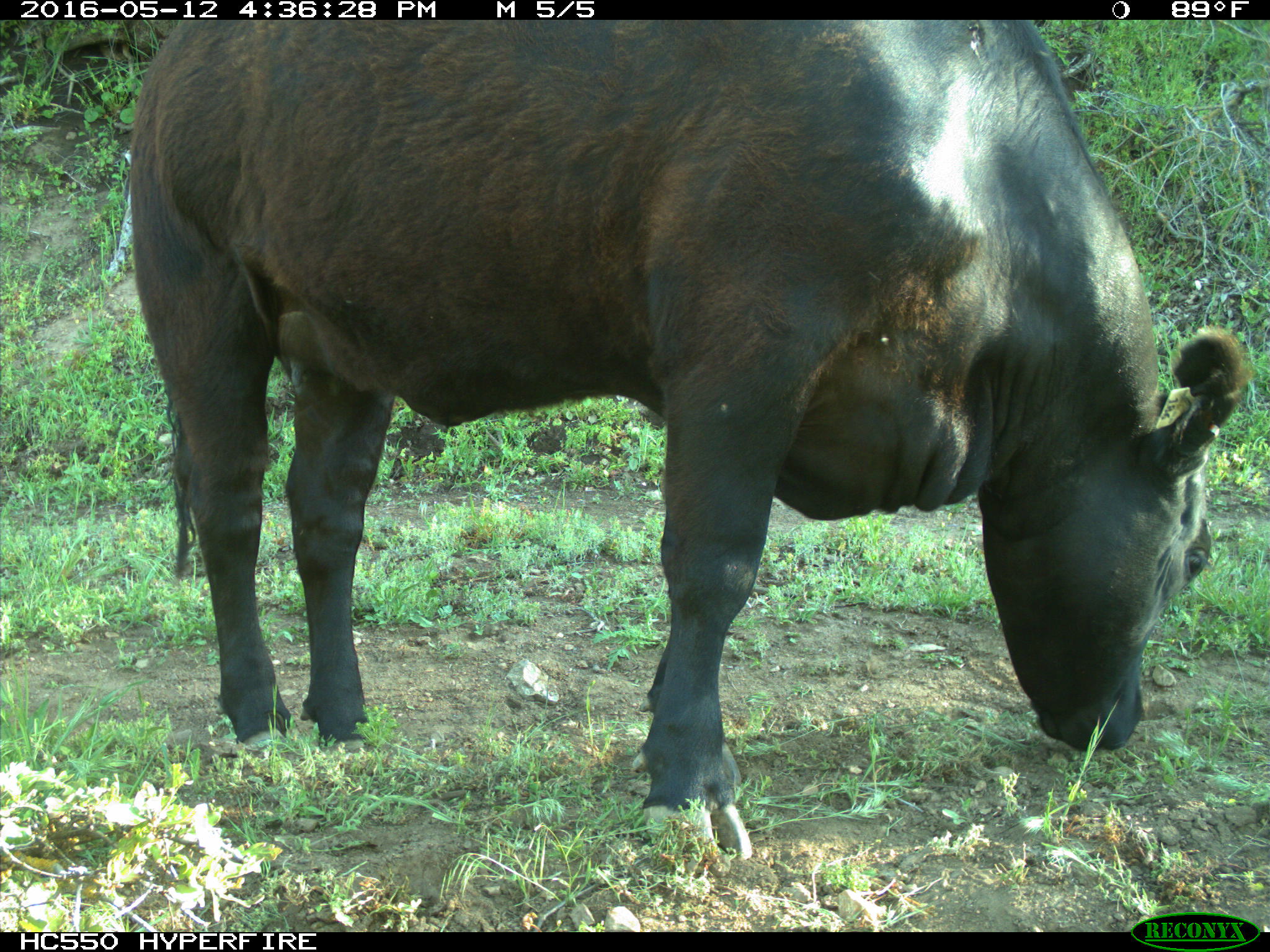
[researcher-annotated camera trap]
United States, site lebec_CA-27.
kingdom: Animalia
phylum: Chordata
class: Mammalia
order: Artiodactyla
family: Bovidae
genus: Bos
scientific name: Bos taurus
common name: domestic cow